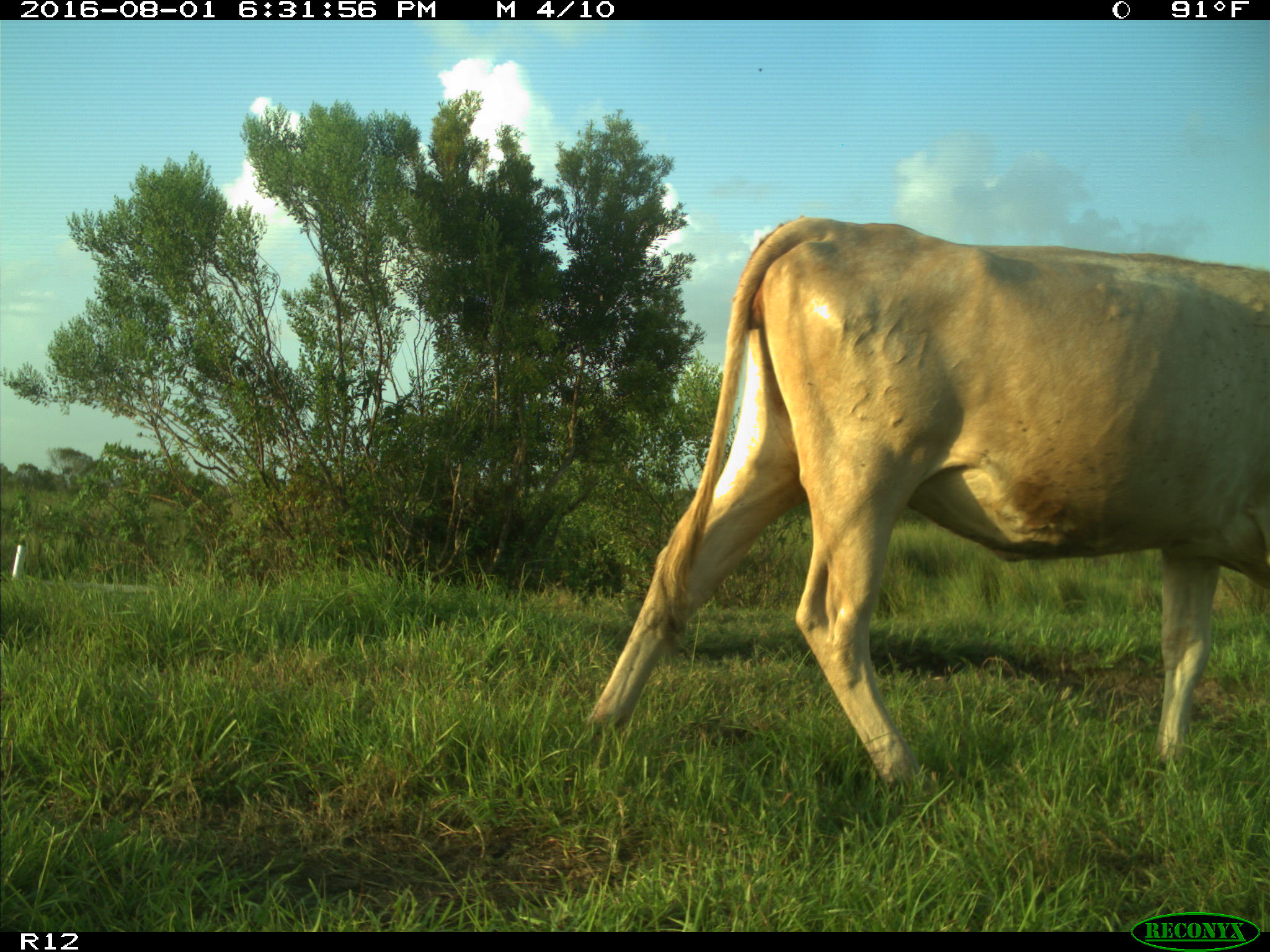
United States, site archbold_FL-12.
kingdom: Animalia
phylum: Chordata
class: Mammalia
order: Artiodactyla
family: Bovidae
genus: Bos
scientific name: Bos taurus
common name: domestic cow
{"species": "Bos taurus (domestic cow)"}